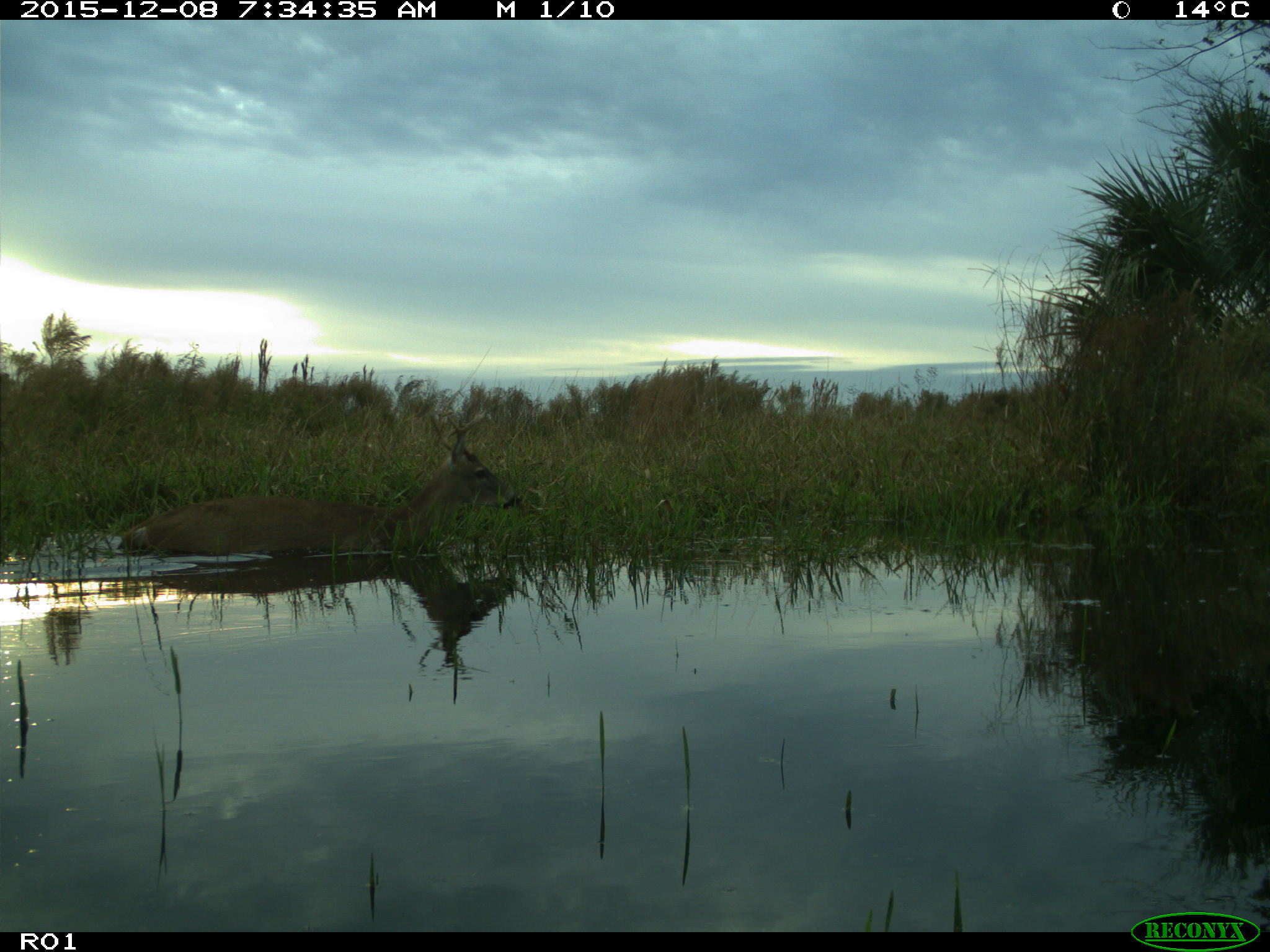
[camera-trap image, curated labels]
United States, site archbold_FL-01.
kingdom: Animalia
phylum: Chordata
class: Mammalia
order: Artiodactyla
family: Cervidae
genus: Odocoileus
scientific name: Odocoileus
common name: deer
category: unidentified deer